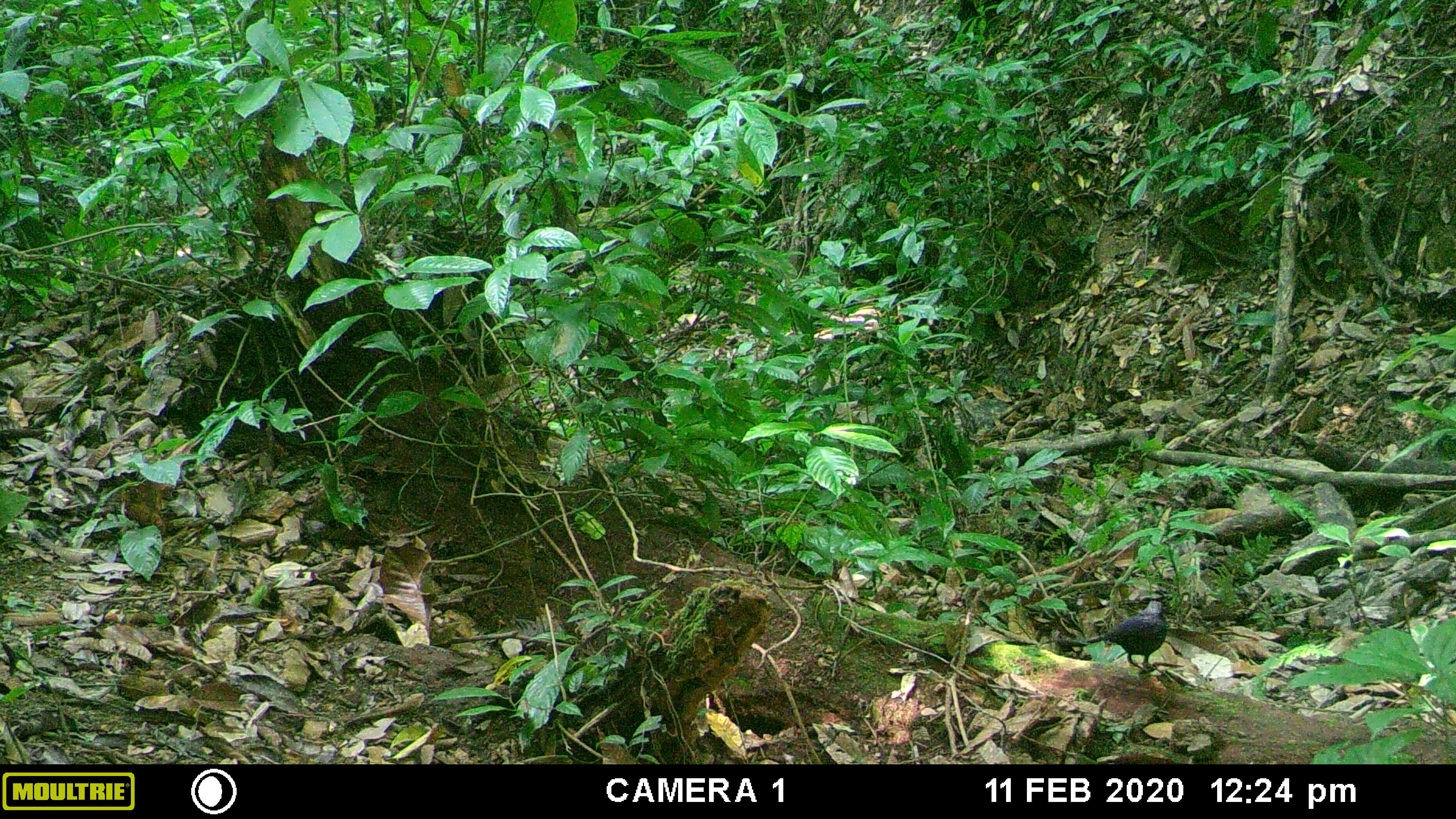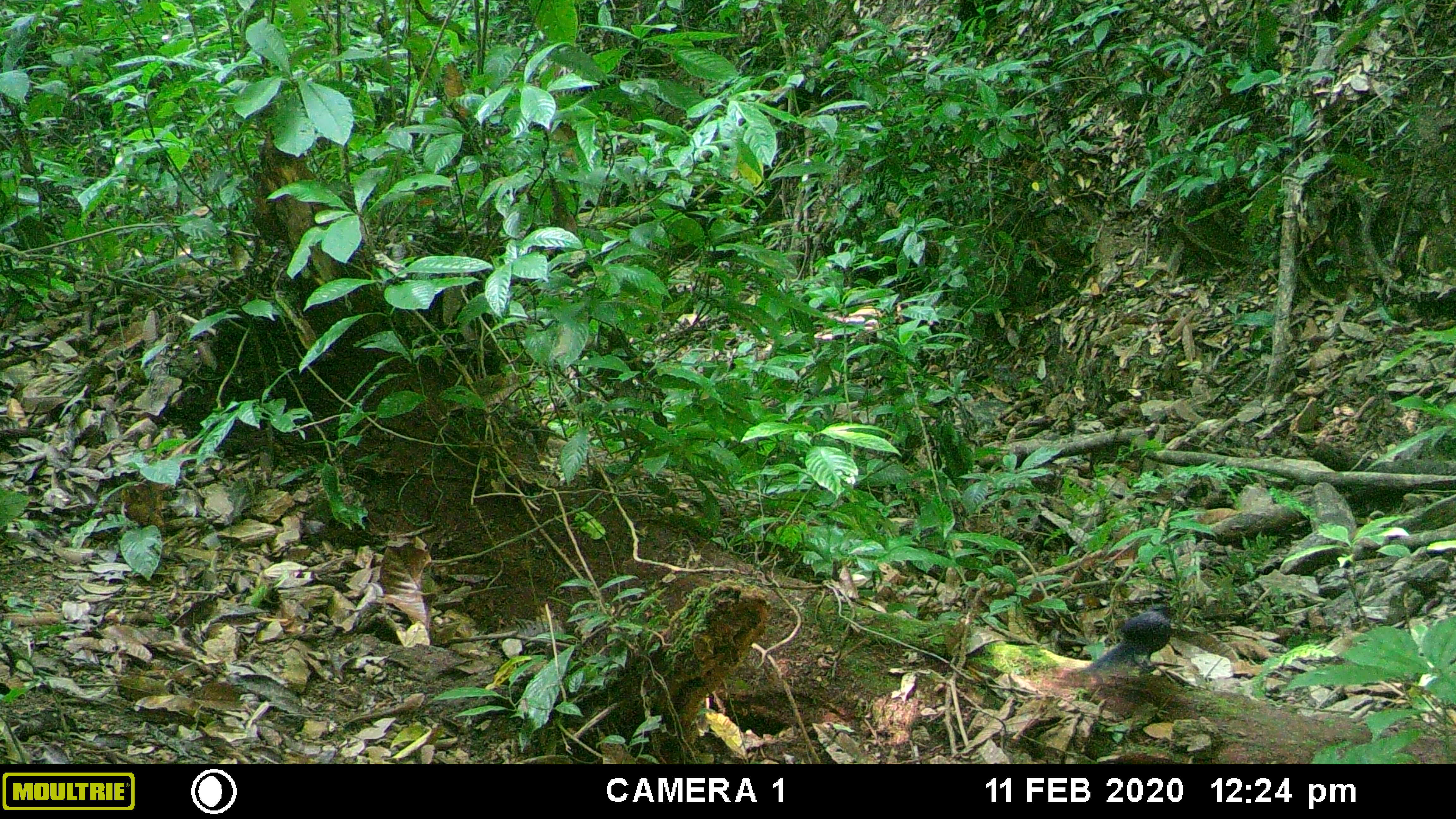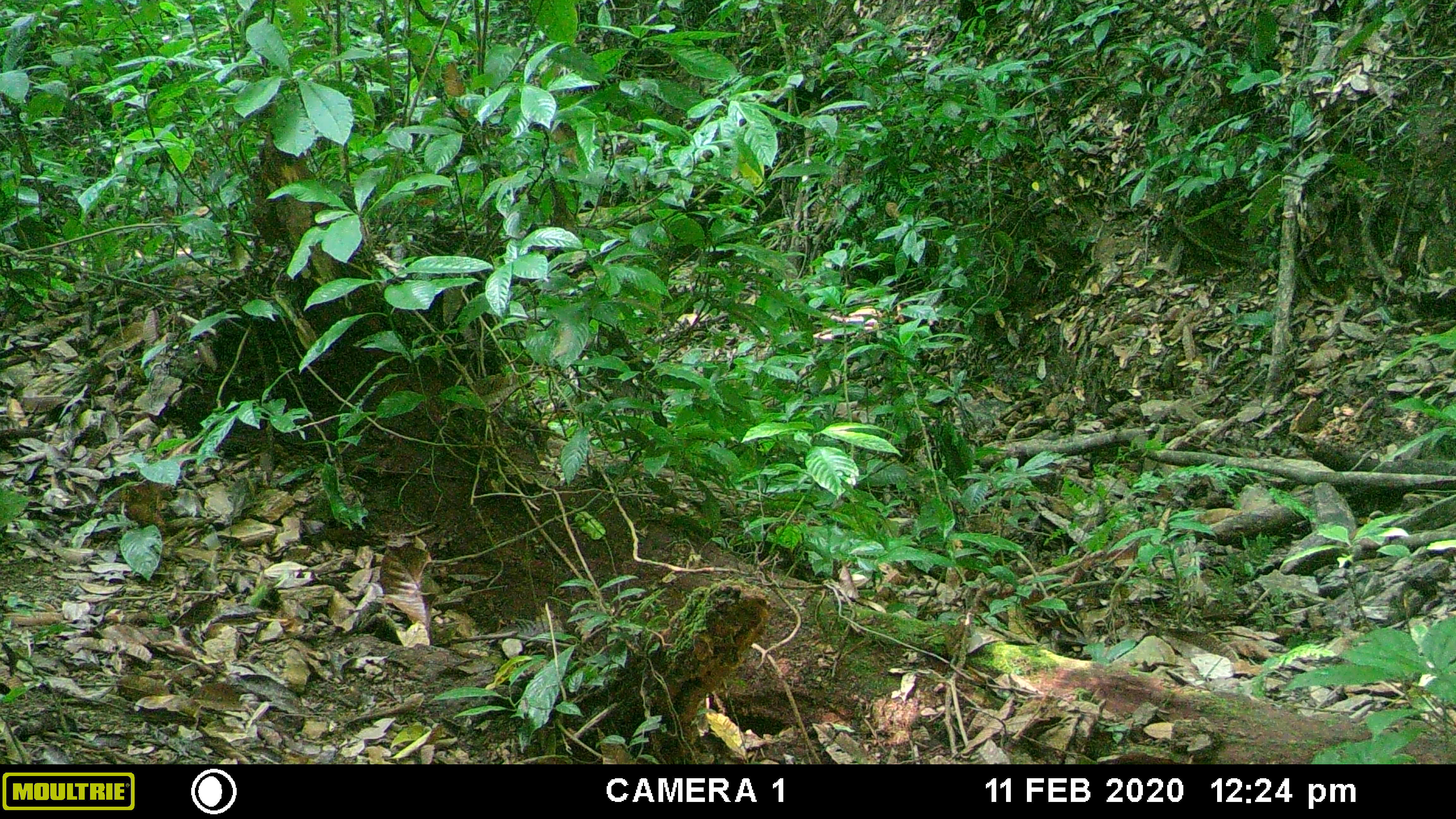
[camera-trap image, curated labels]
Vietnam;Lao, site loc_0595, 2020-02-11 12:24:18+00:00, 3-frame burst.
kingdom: Animalia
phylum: Chordata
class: Aves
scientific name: Aves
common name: bird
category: unidentified bird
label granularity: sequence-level